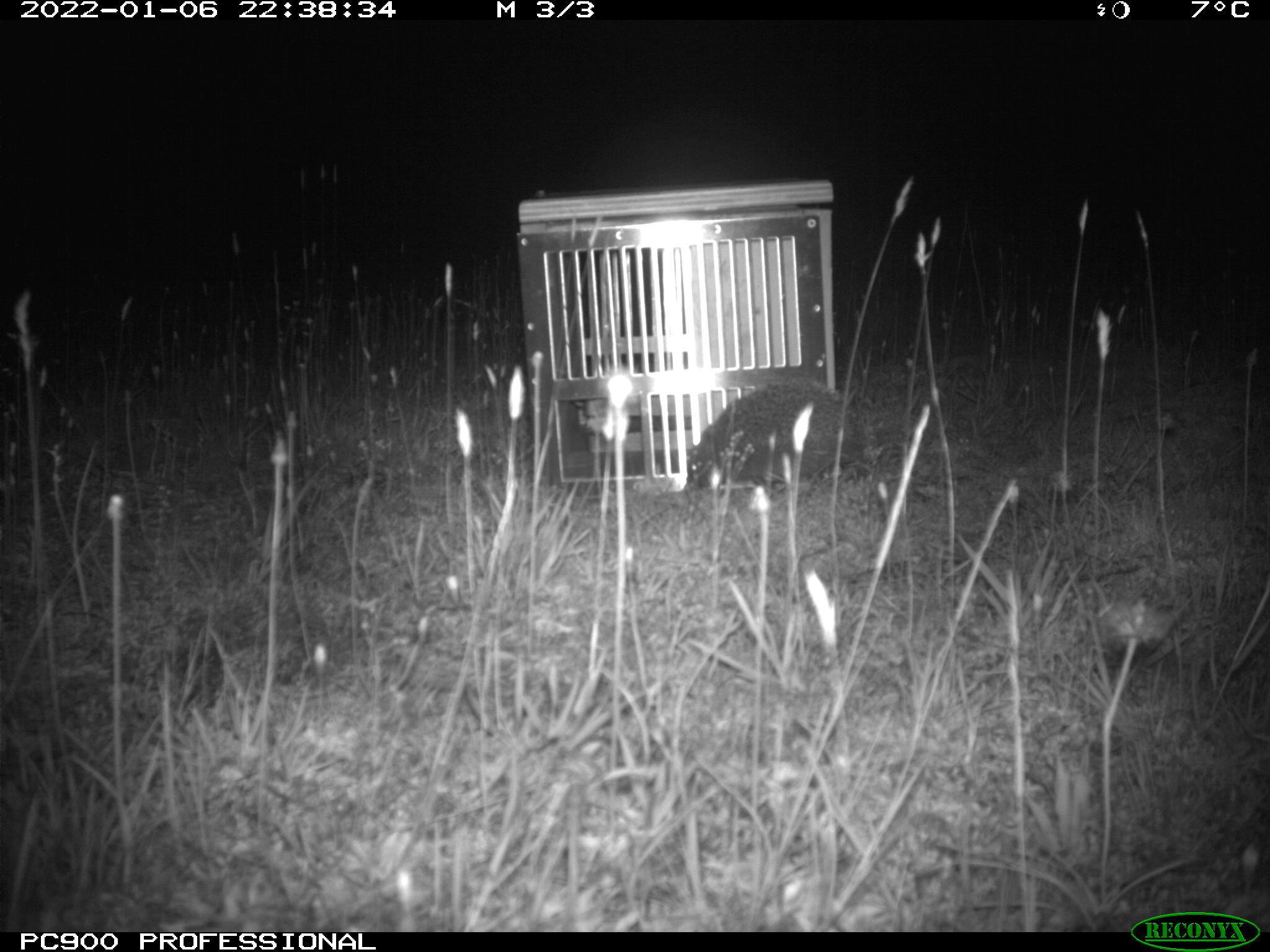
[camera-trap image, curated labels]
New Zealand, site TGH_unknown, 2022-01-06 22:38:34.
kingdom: Animalia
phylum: Chordata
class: Mammalia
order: Eulipotyphla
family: Erinaceidae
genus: Erinaceus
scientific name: Erinaceus europaeus europaeus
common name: european hedgehog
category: hedgehog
Hedgehog (european hedgehog) (Erinaceus europaeus europaeus).